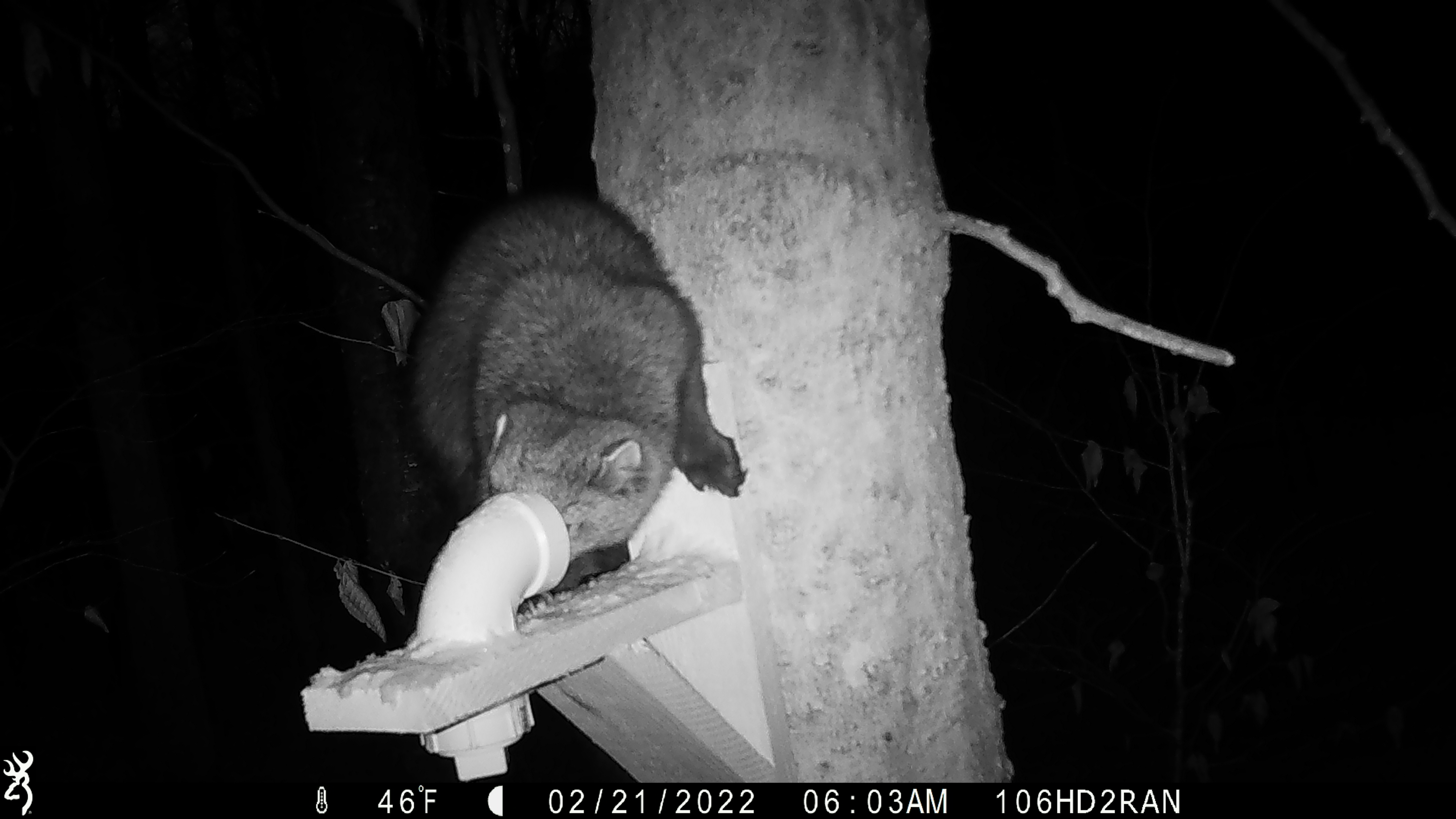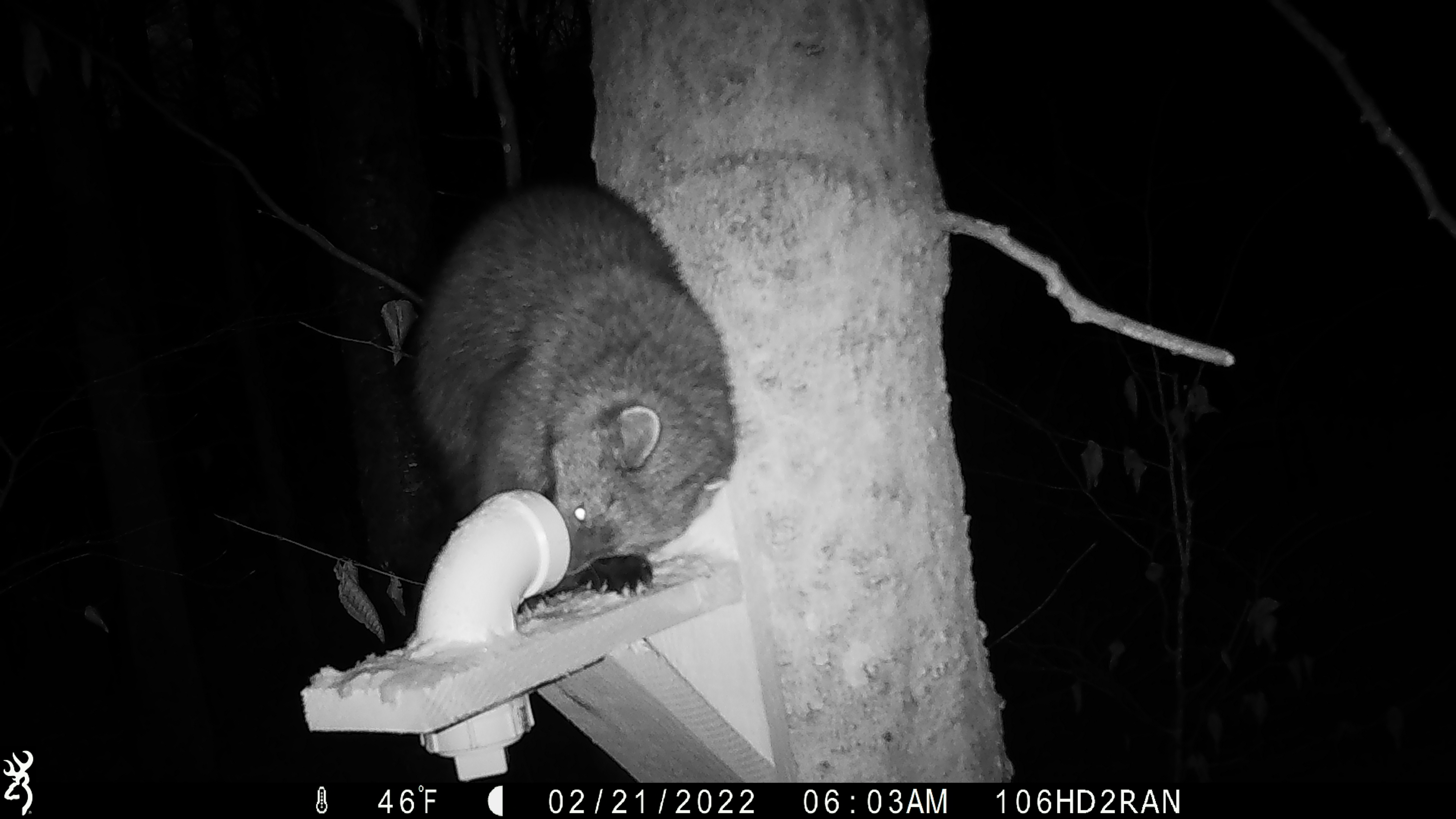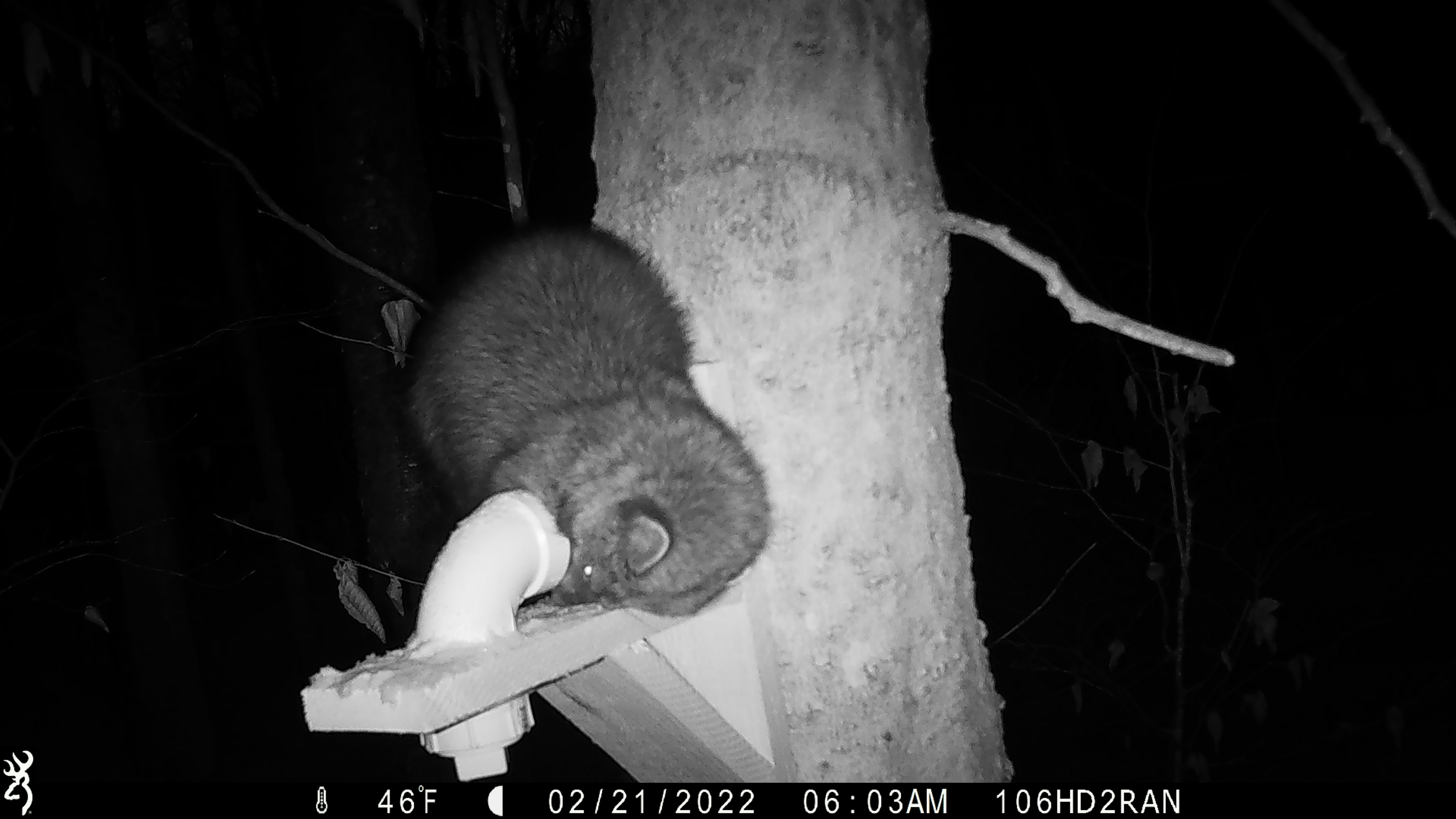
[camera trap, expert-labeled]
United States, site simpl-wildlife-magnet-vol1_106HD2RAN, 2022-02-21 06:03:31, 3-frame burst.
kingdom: Animalia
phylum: Chordata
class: Mammalia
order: Carnivora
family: Mustelidae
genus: Pekania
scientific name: Pekania pennanti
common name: fisher